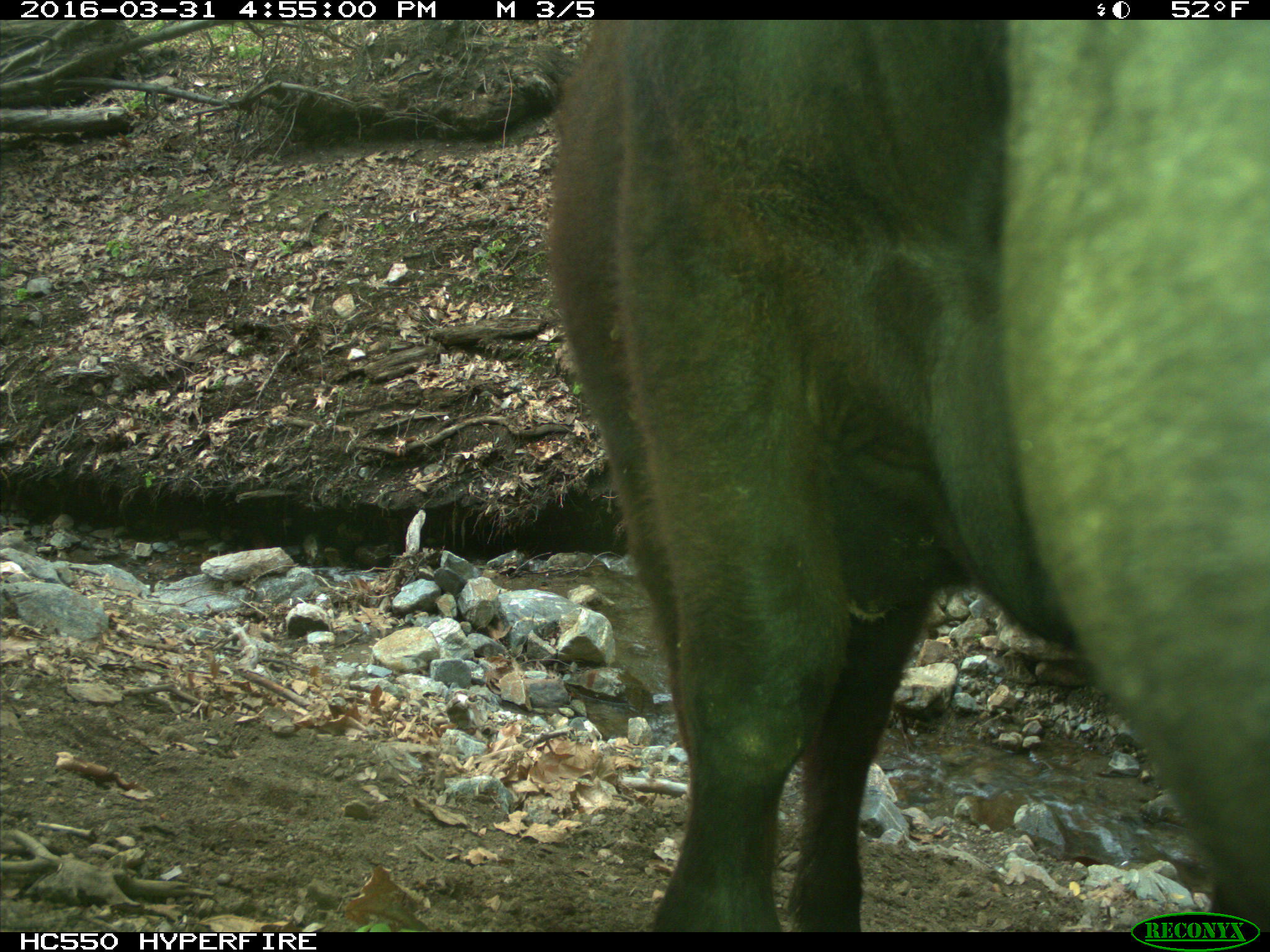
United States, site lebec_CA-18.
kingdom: Animalia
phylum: Chordata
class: Mammalia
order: Artiodactyla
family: Bovidae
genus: Bos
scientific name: Bos taurus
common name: domestic cow